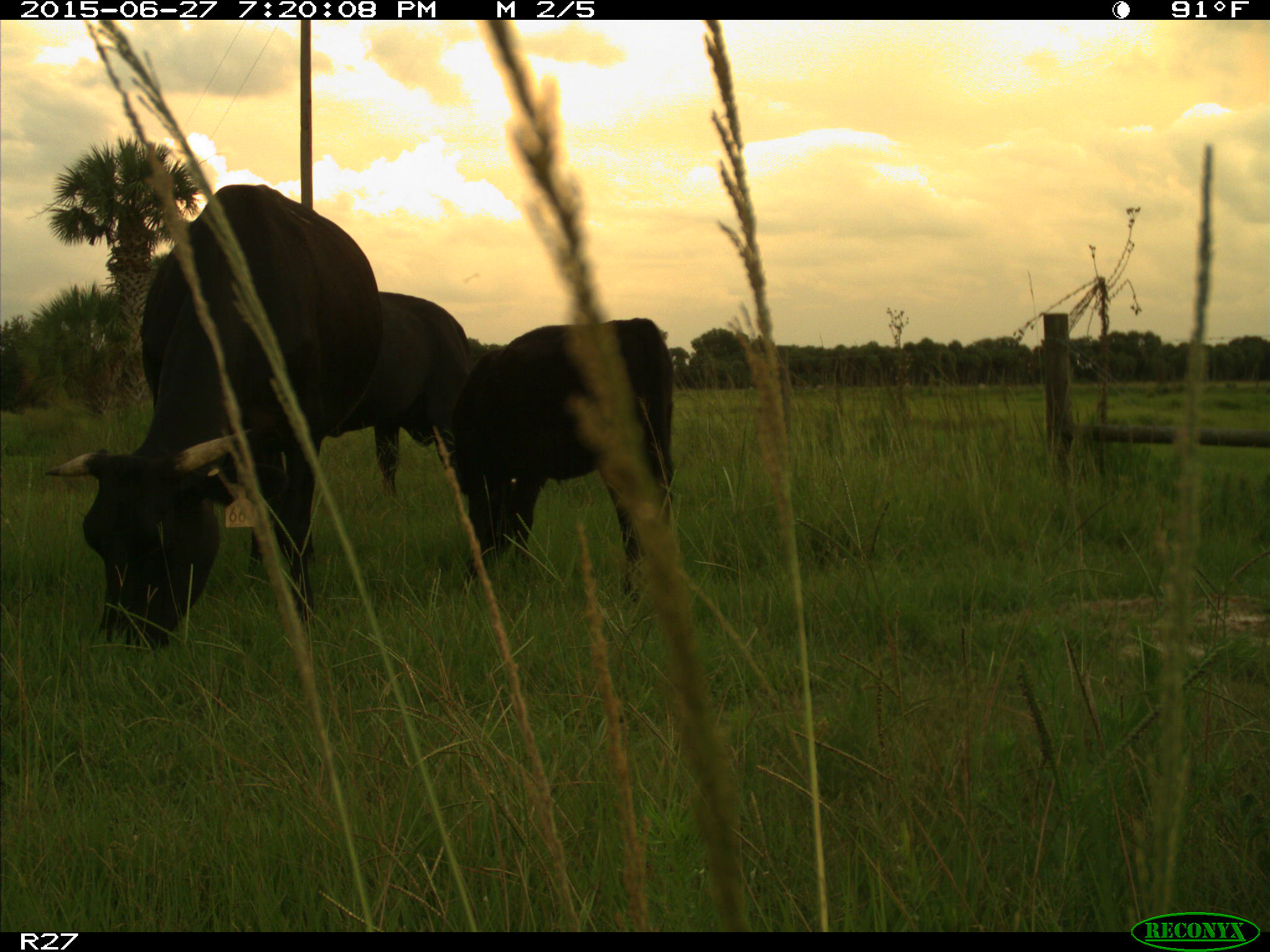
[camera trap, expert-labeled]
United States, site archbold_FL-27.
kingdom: Animalia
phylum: Chordata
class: Mammalia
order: Artiodactyla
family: Bovidae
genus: Bos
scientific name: Bos taurus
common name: domestic cow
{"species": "Bos taurus (domestic cow)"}